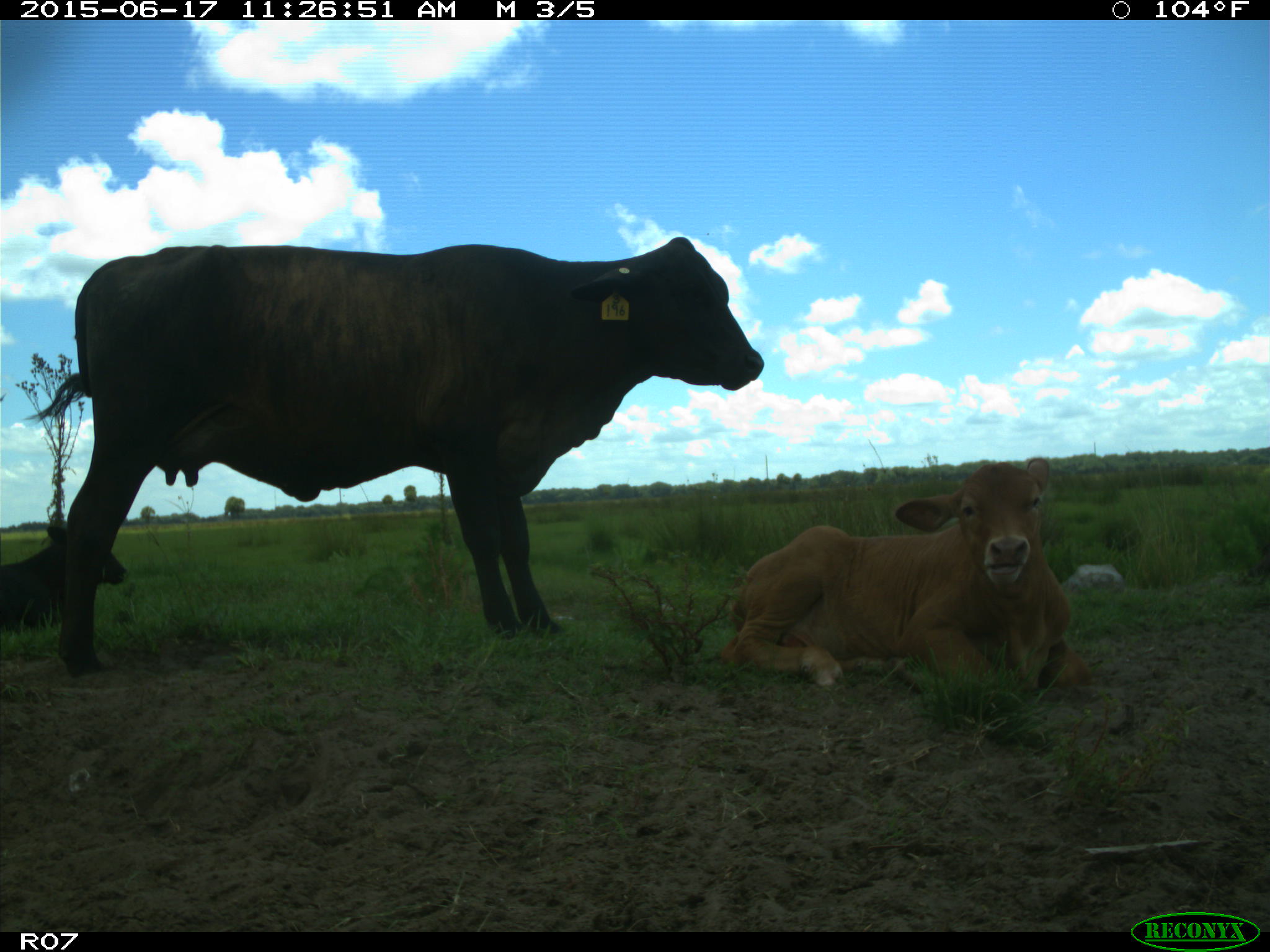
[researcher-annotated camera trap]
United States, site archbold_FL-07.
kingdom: Animalia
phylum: Chordata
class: Mammalia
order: Artiodactyla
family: Bovidae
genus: Bos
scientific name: Bos taurus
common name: domestic cow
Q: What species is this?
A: Bos taurus (domestic cow).